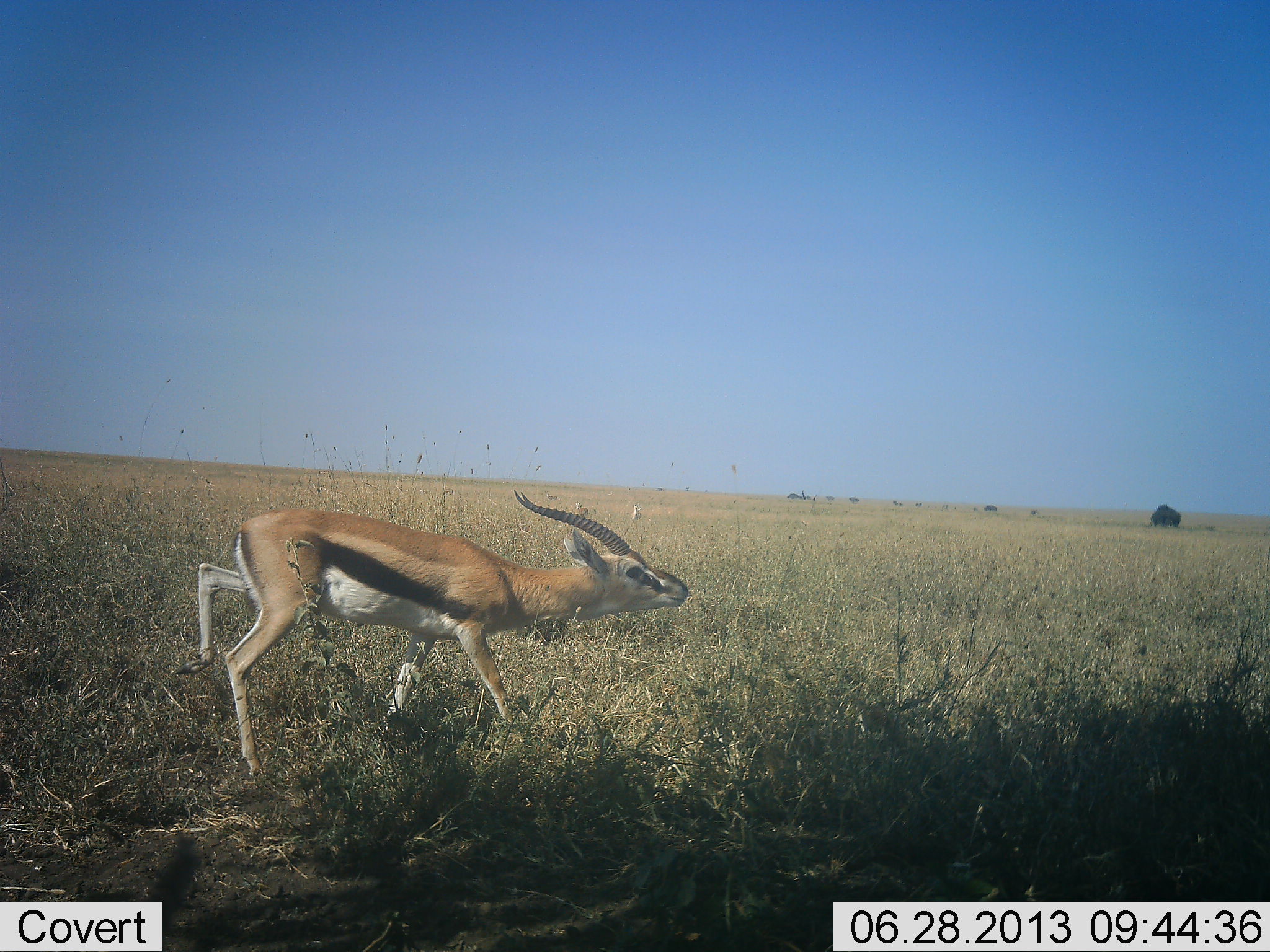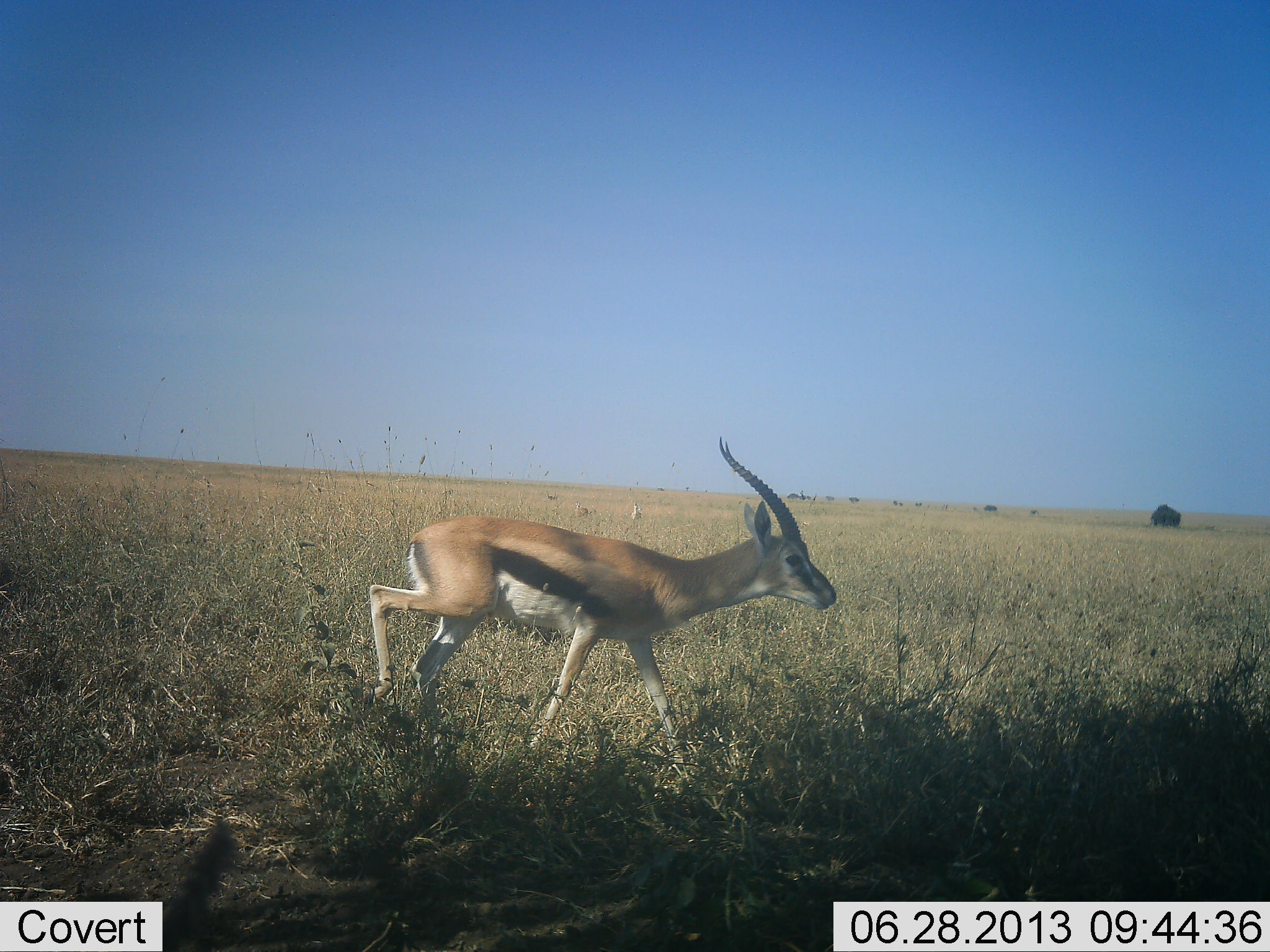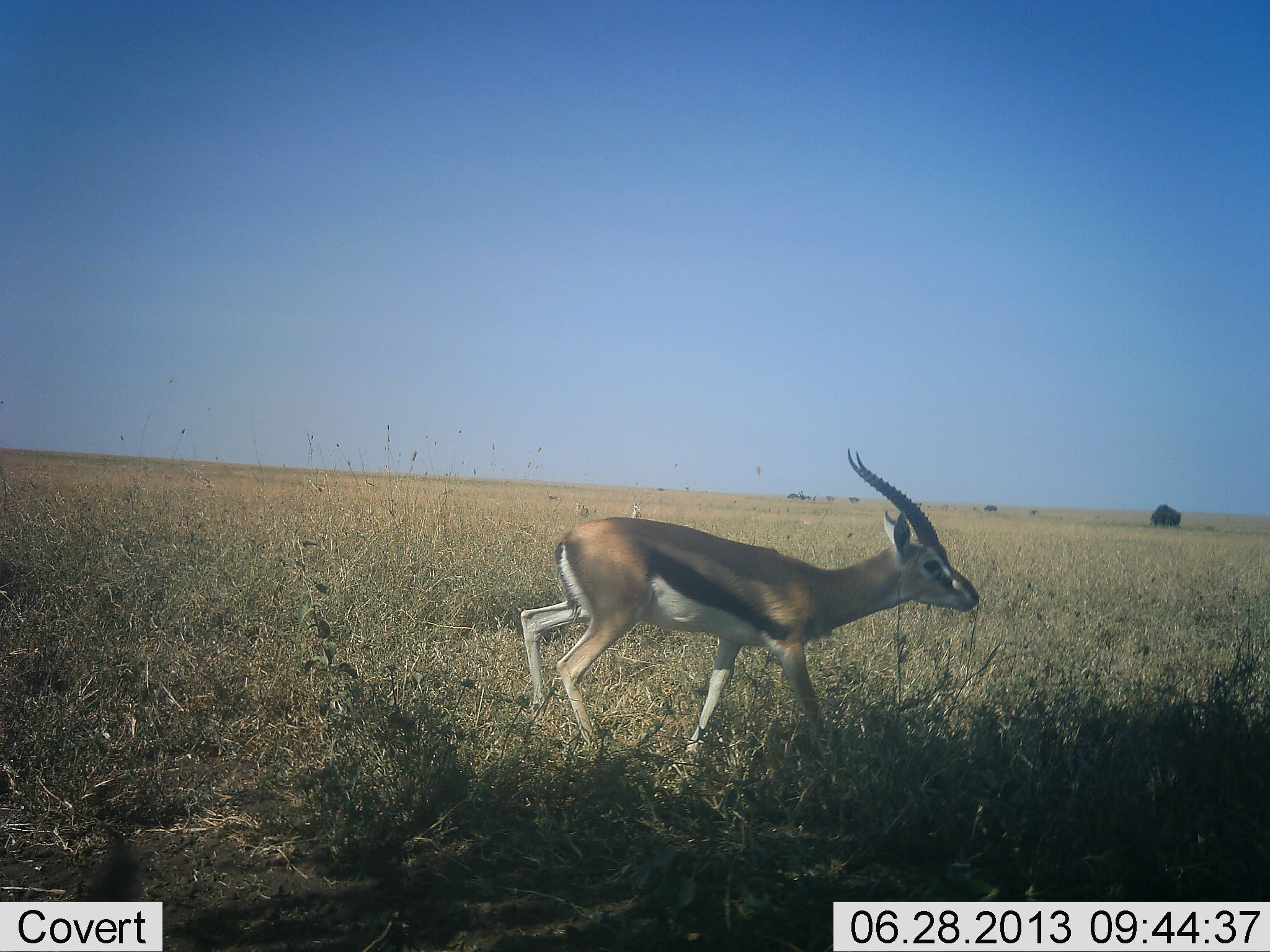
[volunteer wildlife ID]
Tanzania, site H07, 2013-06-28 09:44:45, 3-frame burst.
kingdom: Animalia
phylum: Chordata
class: Mammalia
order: Artiodactyla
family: Bovidae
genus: Eudorcas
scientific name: Eudorcas thomsonii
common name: thomson's gazelle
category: gazellethomsons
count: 1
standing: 0%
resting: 0%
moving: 100%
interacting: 0%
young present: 0%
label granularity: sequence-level